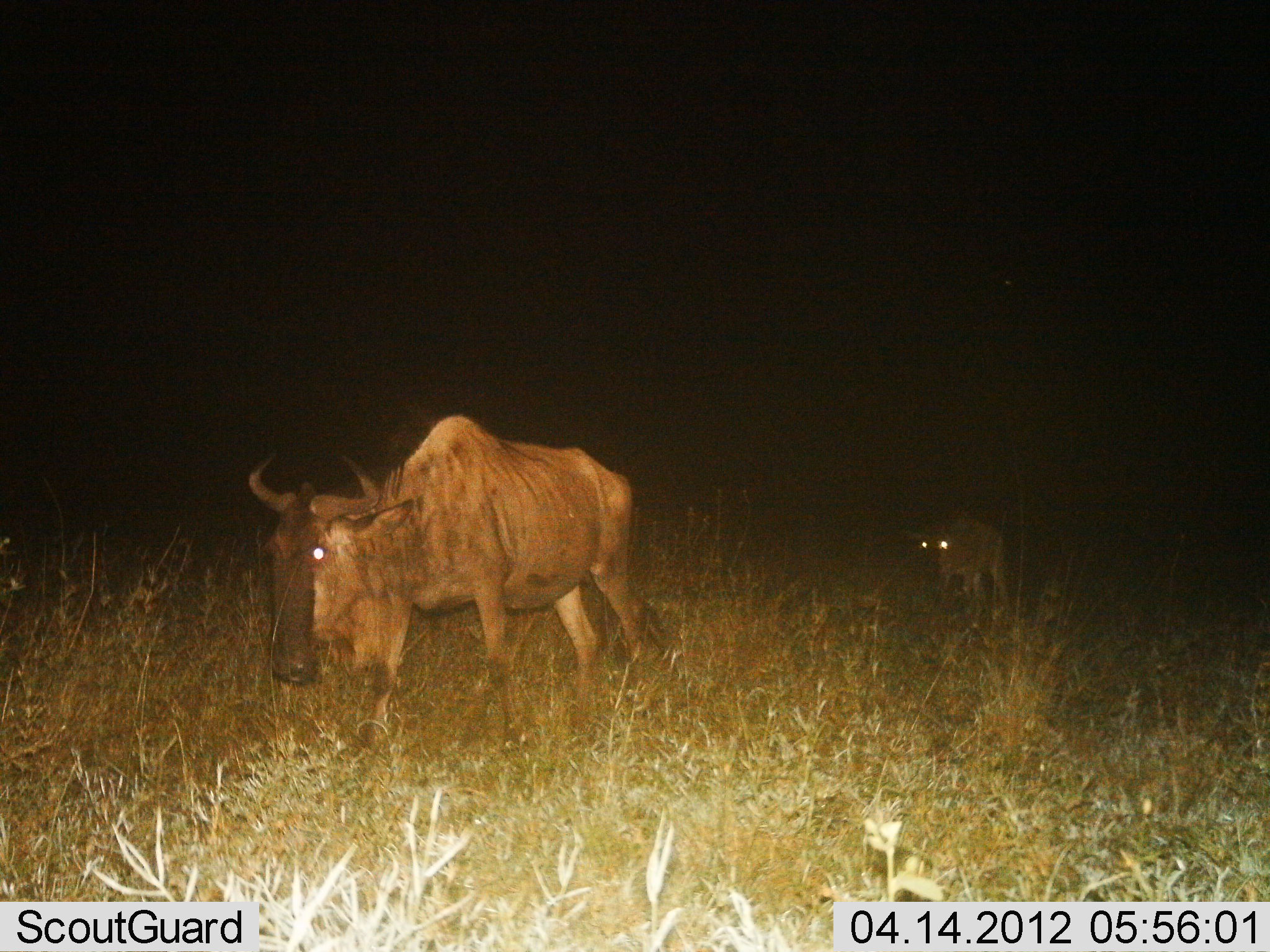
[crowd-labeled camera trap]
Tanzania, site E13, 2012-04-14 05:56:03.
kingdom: Animalia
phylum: Chordata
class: Mammalia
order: Artiodactyla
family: Bovidae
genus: Connochaetes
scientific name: Connochaetes taurinus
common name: blue wildebeest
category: wildebeest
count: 2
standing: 6%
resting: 0%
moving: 94%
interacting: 0%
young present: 44%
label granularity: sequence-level